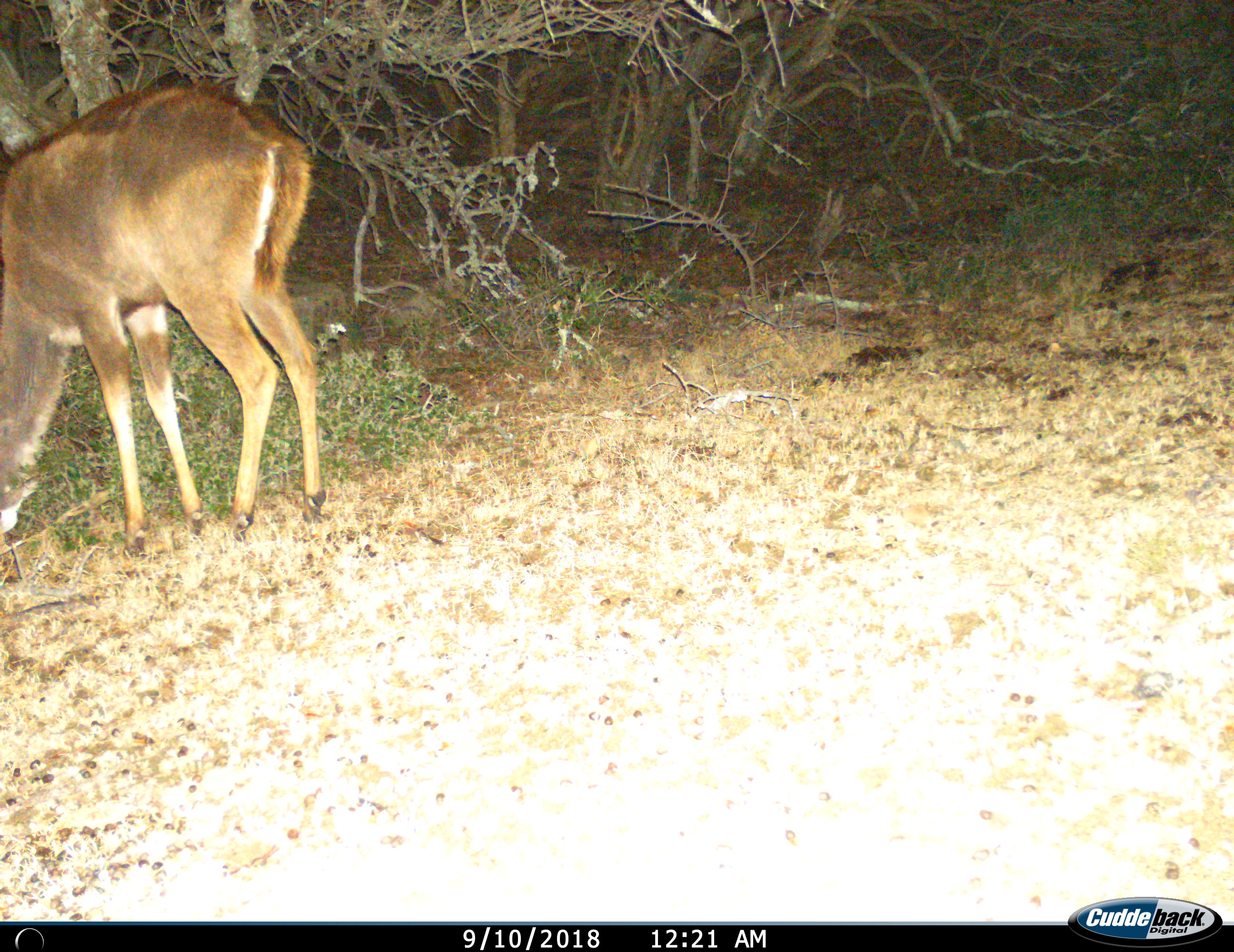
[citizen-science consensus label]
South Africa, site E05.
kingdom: Animalia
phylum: Chordata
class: Mammalia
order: Artiodactyla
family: Bovidae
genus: Tragelaphus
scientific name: Tragelaphus strepsiceros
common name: greater kudu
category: kudu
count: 1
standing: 44%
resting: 0%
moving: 0%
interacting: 0%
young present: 11%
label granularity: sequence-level